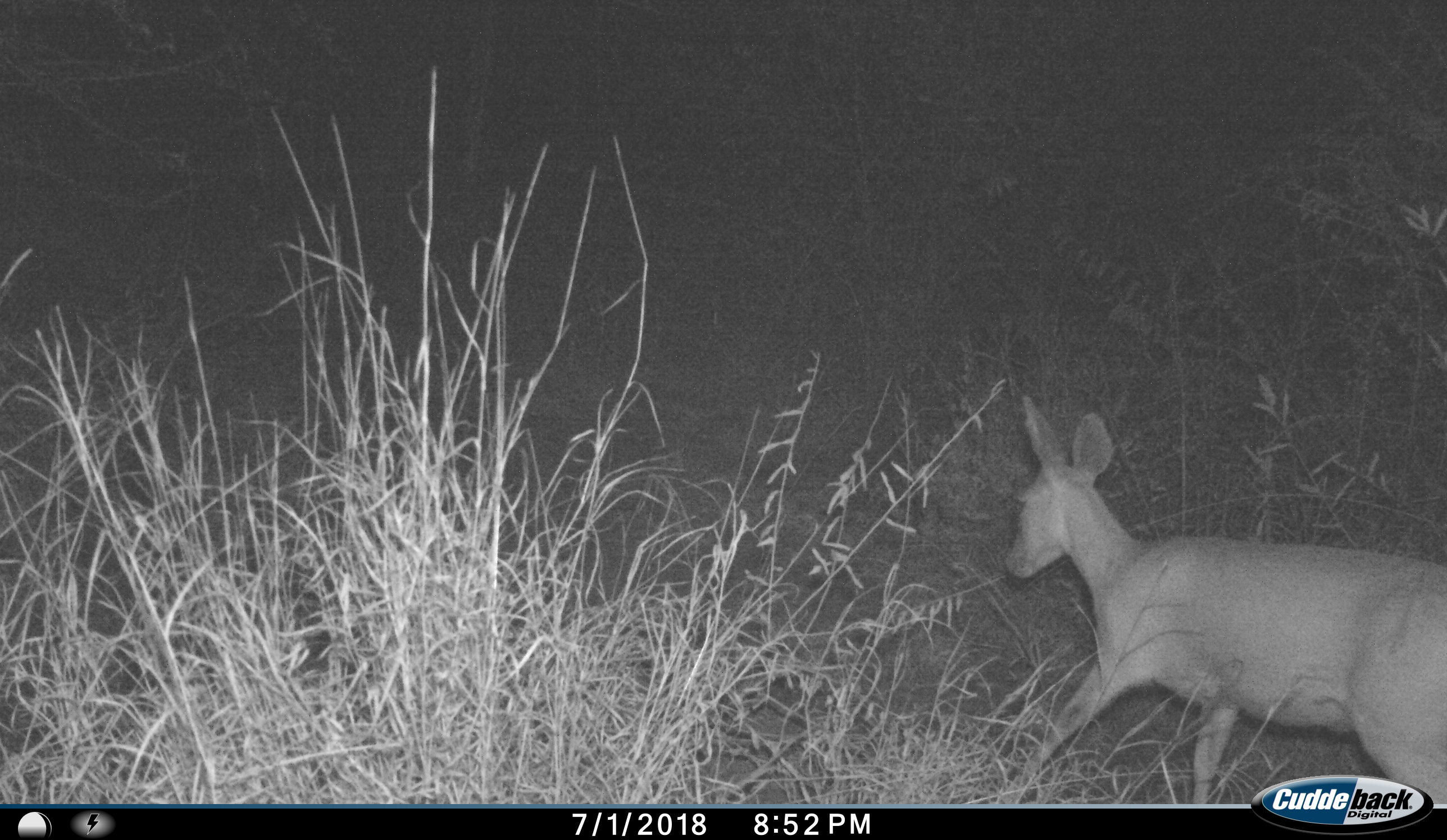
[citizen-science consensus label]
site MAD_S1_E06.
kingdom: Animalia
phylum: Chordata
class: Mammalia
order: Artiodactyla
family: Bovidae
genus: Aepyceros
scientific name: Aepyceros melampus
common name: impala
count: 1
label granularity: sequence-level